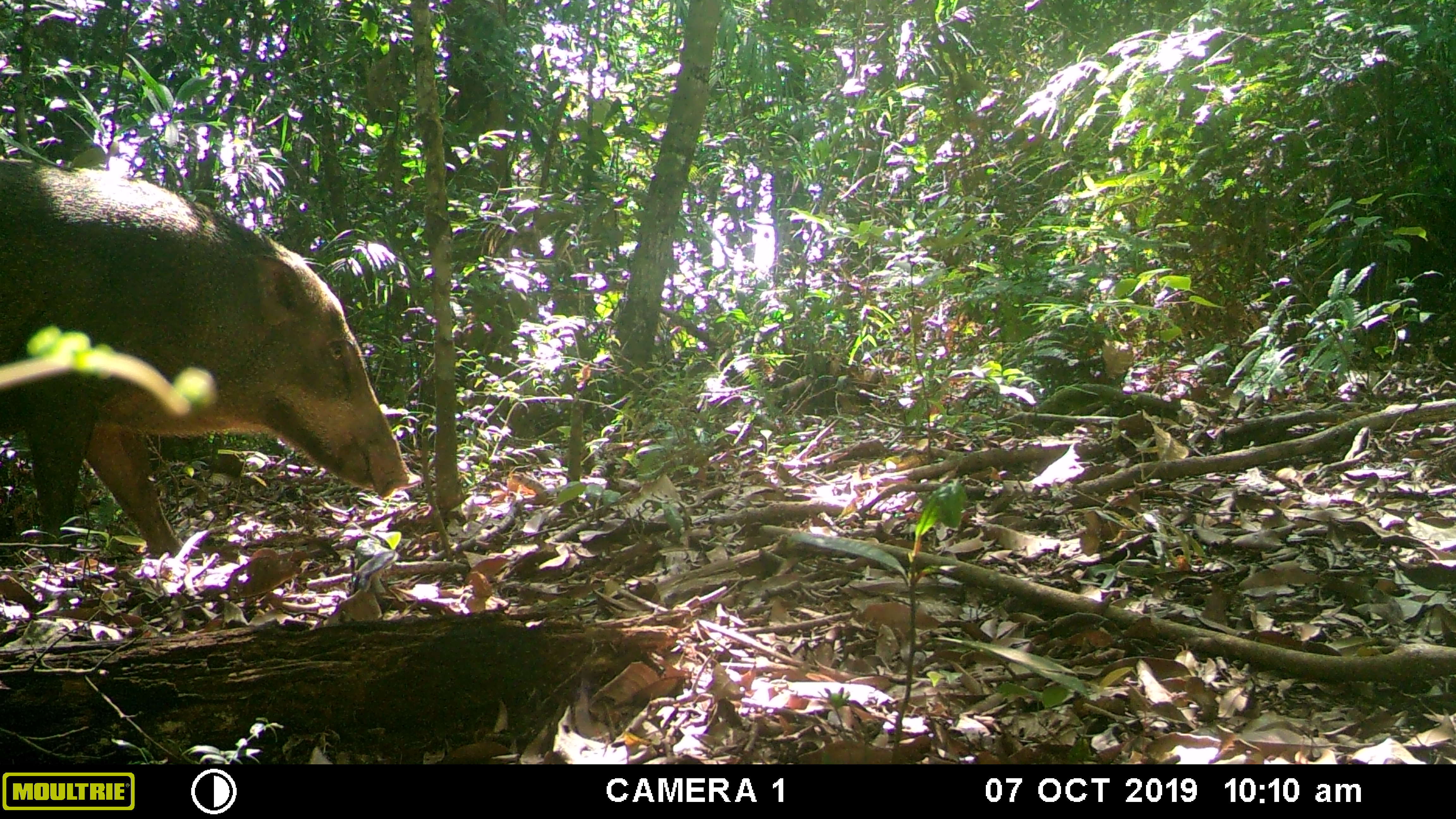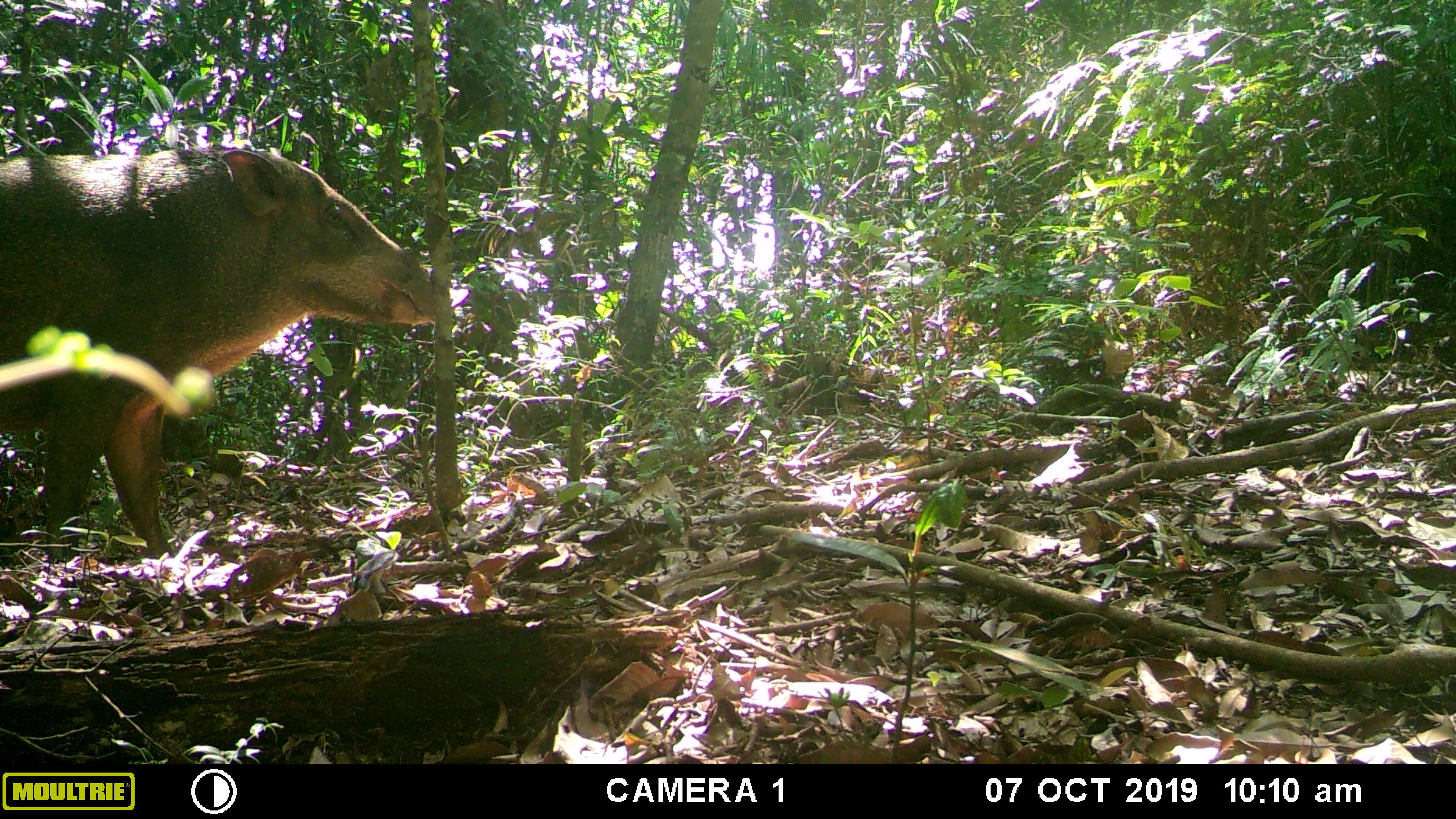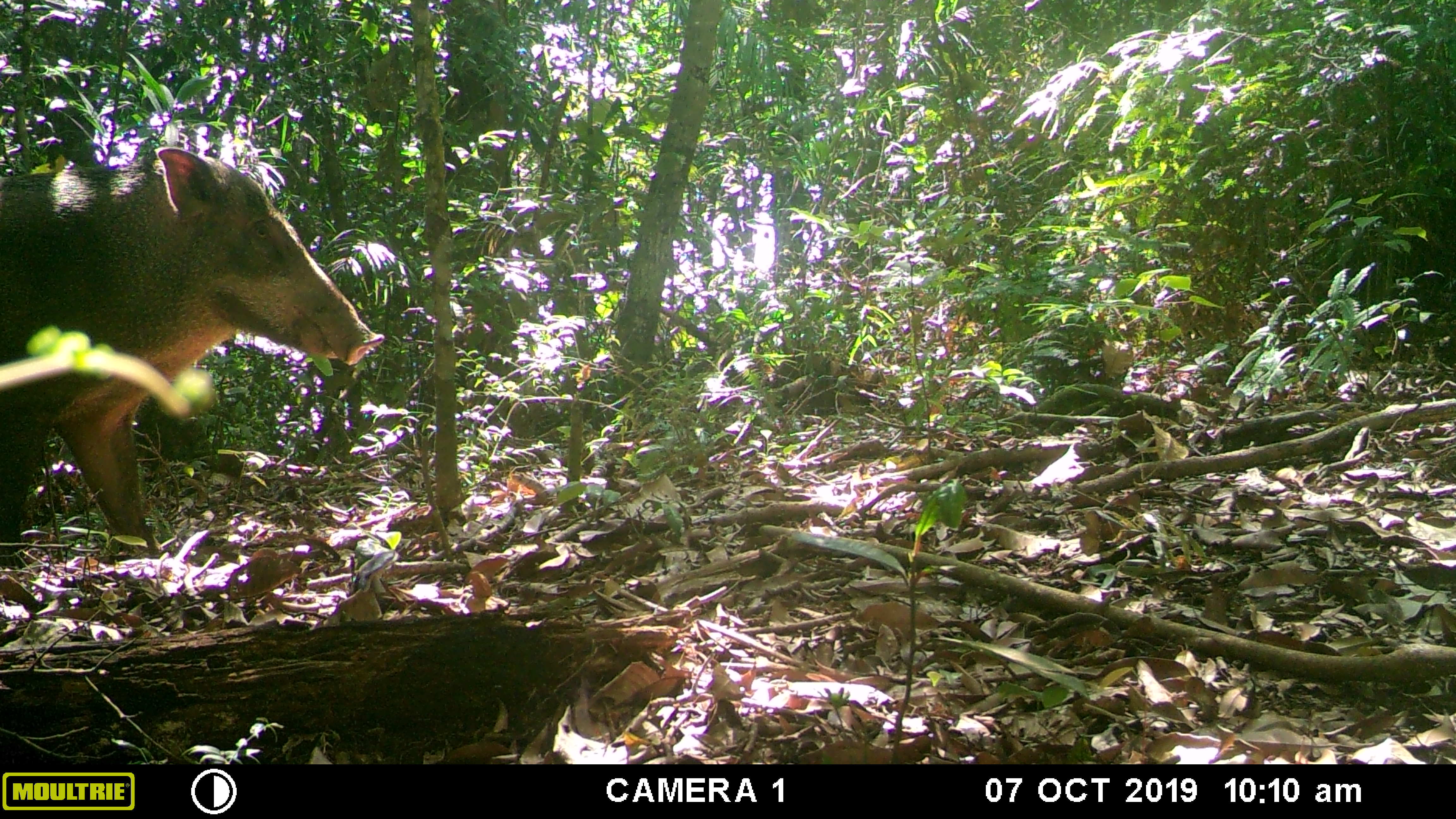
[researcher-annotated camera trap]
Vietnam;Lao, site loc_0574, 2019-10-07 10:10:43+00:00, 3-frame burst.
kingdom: Animalia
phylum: Chordata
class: Mammalia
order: Artiodactyla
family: Suidae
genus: Sus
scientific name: Sus scrofa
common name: eurasian wild pig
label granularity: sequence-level